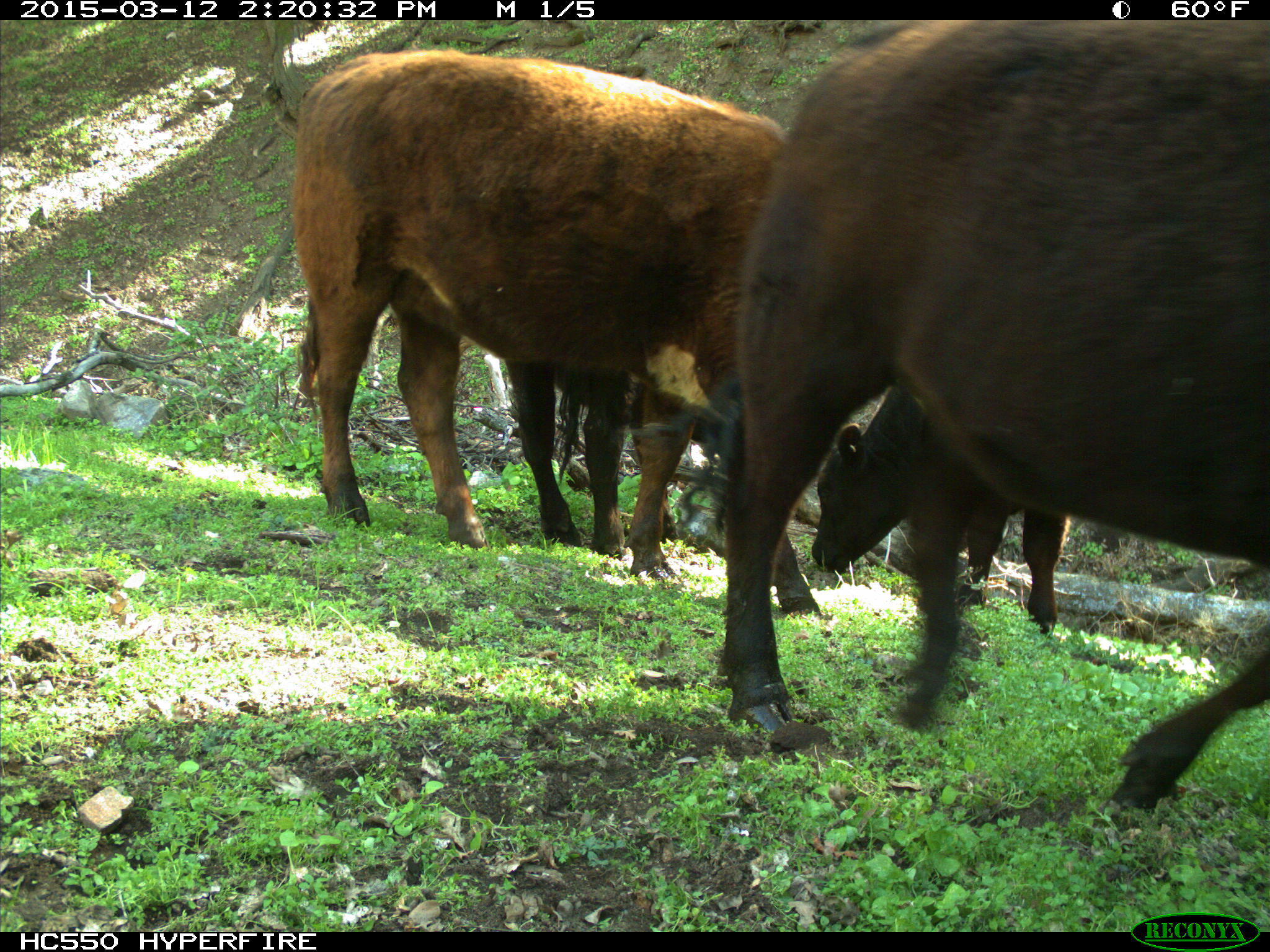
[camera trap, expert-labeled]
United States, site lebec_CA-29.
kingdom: Animalia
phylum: Chordata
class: Mammalia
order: Artiodactyla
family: Bovidae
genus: Bos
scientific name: Bos taurus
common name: domestic cow